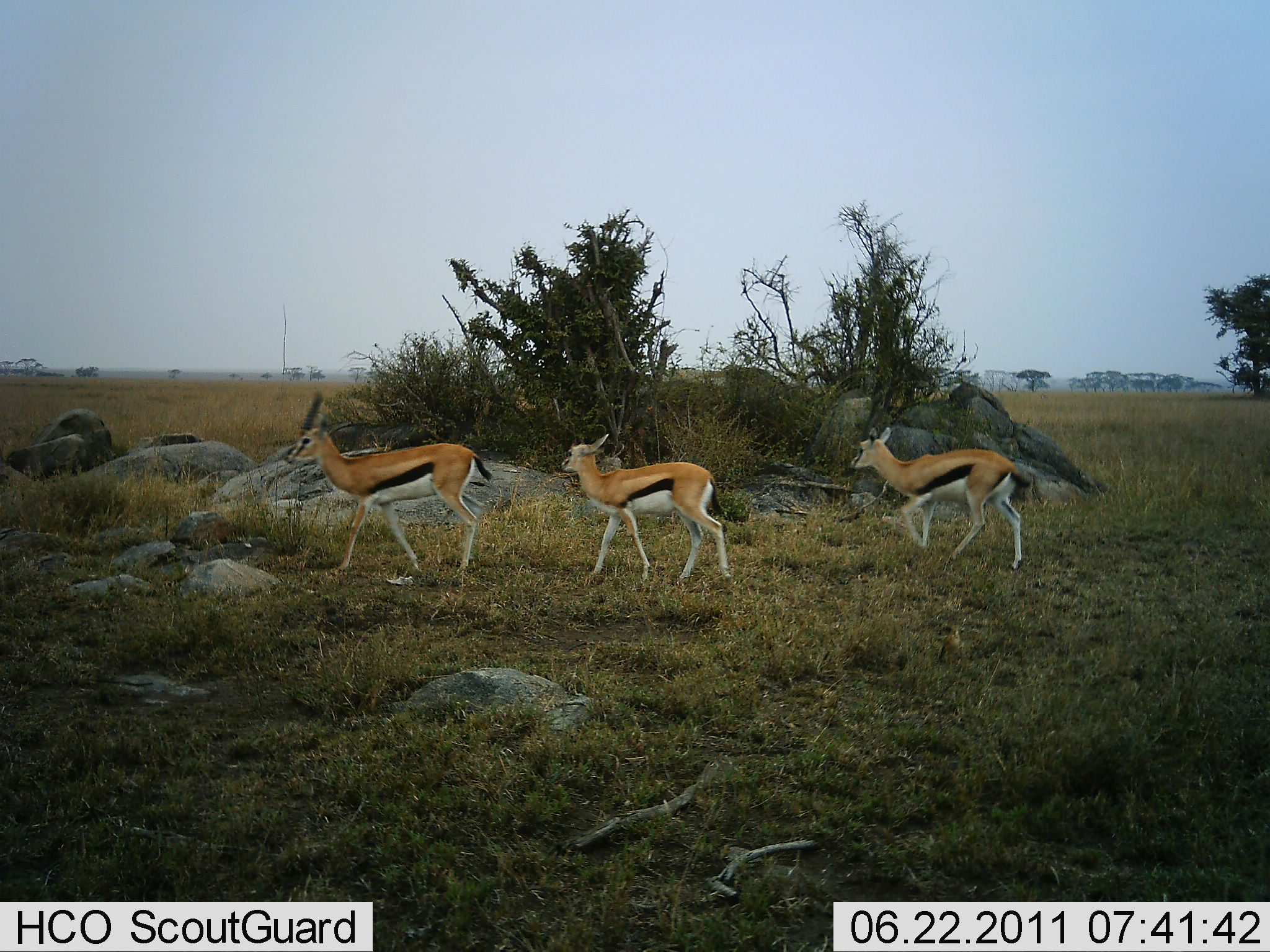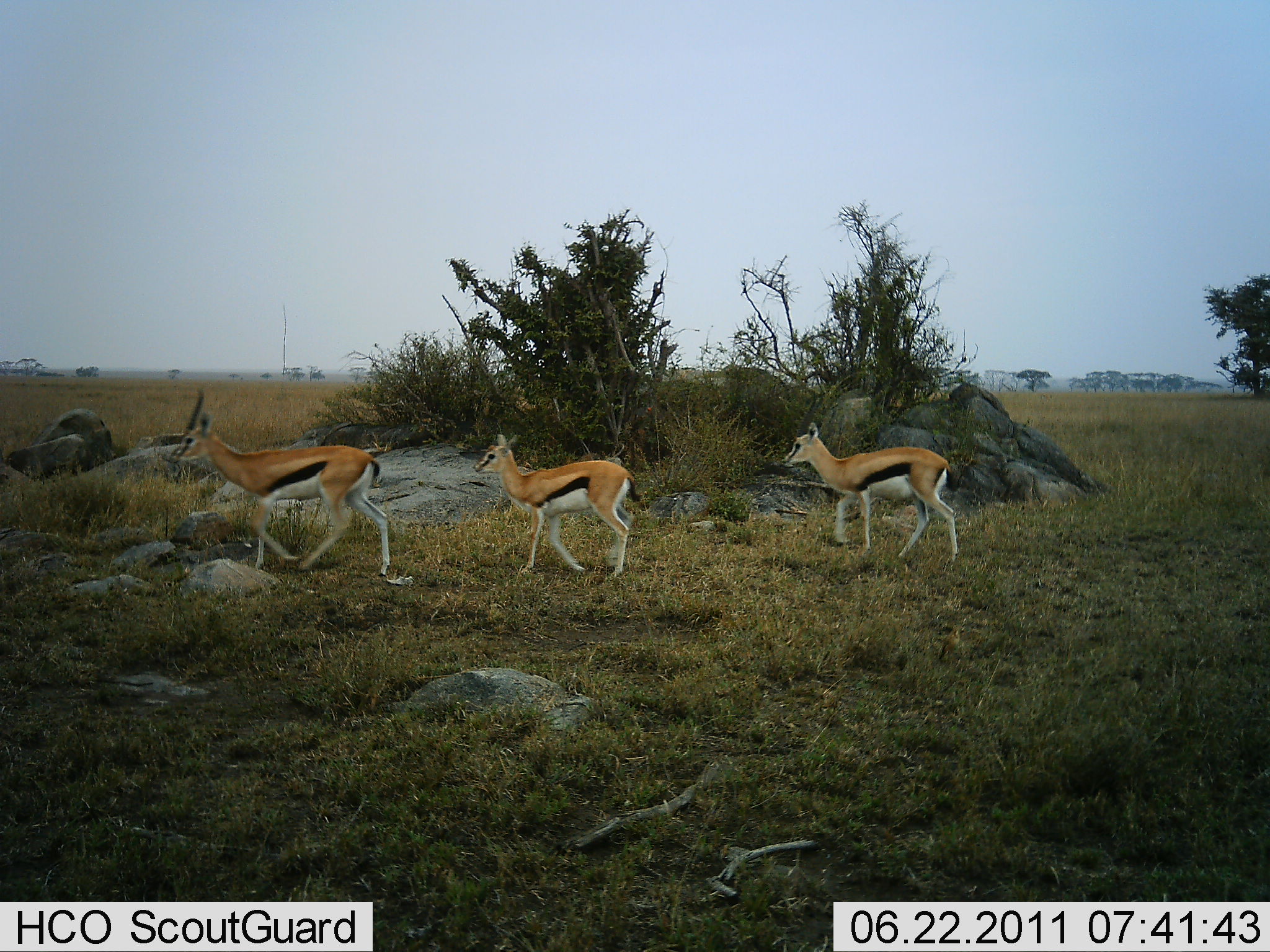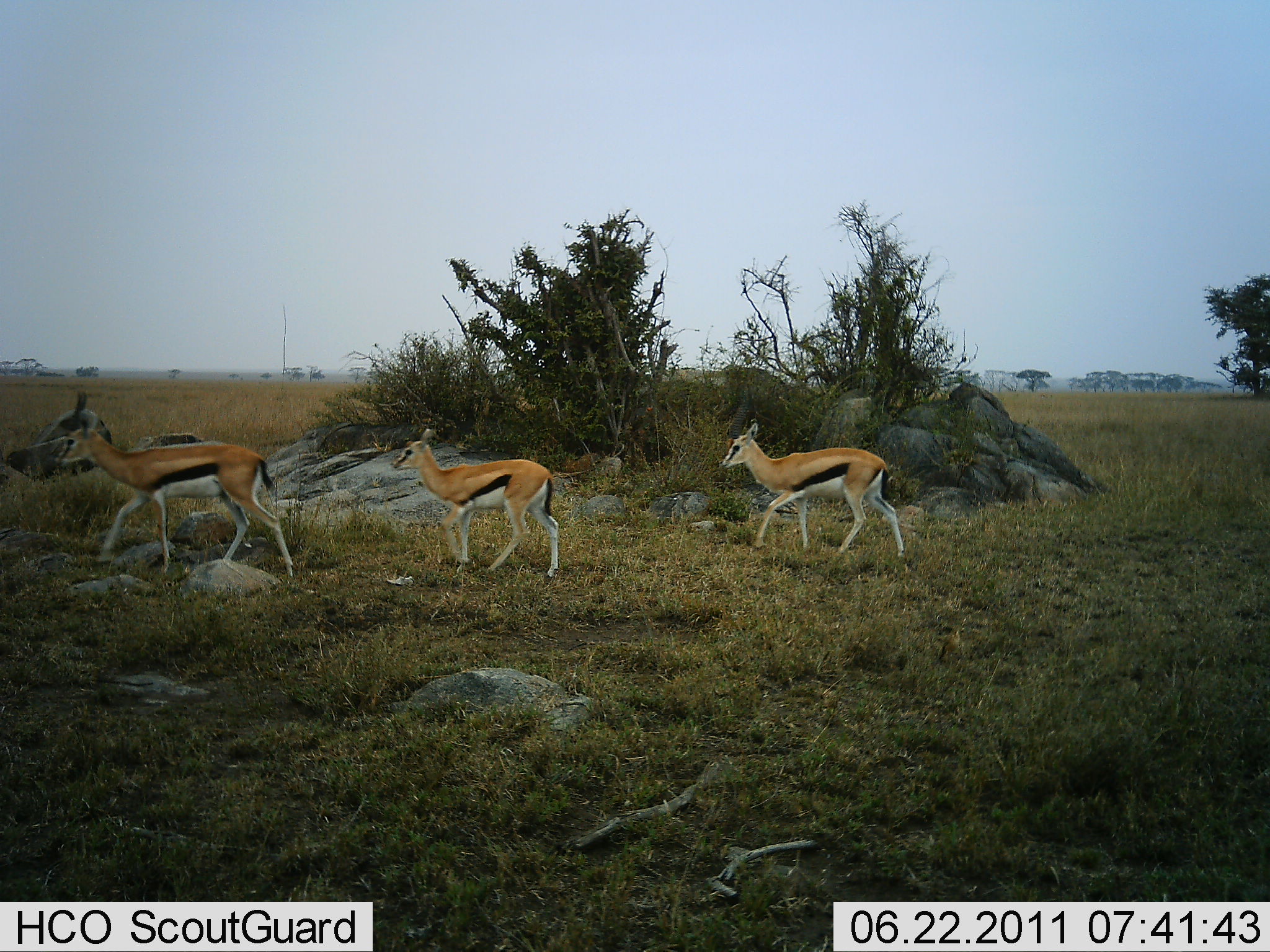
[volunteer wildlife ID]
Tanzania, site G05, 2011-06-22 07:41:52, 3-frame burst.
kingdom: Animalia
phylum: Chordata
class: Mammalia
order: Artiodactyla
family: Bovidae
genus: Eudorcas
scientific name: Eudorcas thomsonii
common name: thomson's gazelle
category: gazellethomsons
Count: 3.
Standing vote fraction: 0%.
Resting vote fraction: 0%.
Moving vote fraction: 100%.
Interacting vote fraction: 0%.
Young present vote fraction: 36%.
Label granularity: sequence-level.